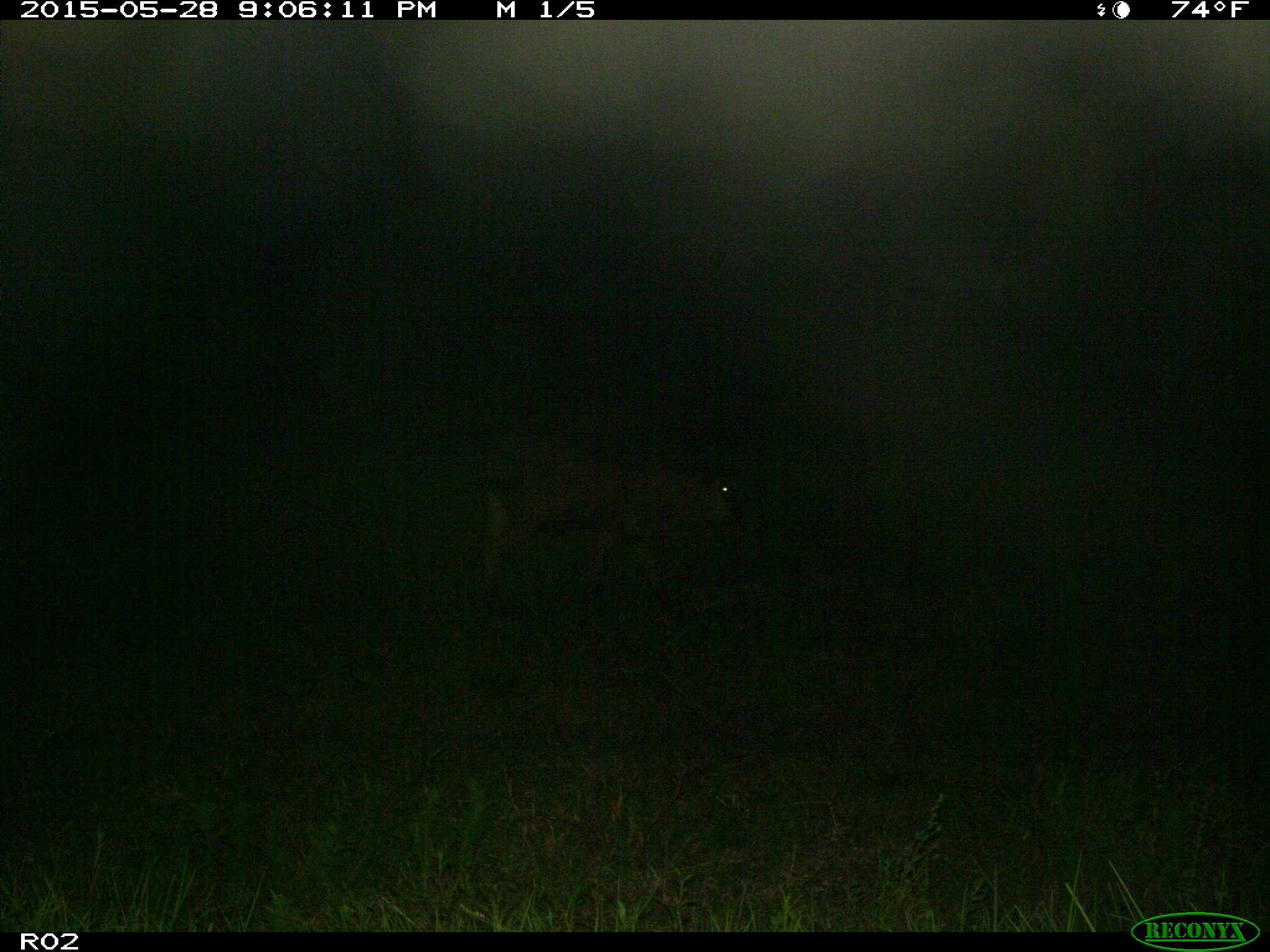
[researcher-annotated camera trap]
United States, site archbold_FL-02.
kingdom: Animalia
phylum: Chordata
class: Mammalia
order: Artiodactyla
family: Bovidae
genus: Bos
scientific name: Bos taurus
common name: domestic cow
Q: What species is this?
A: Bos taurus (domestic cow).